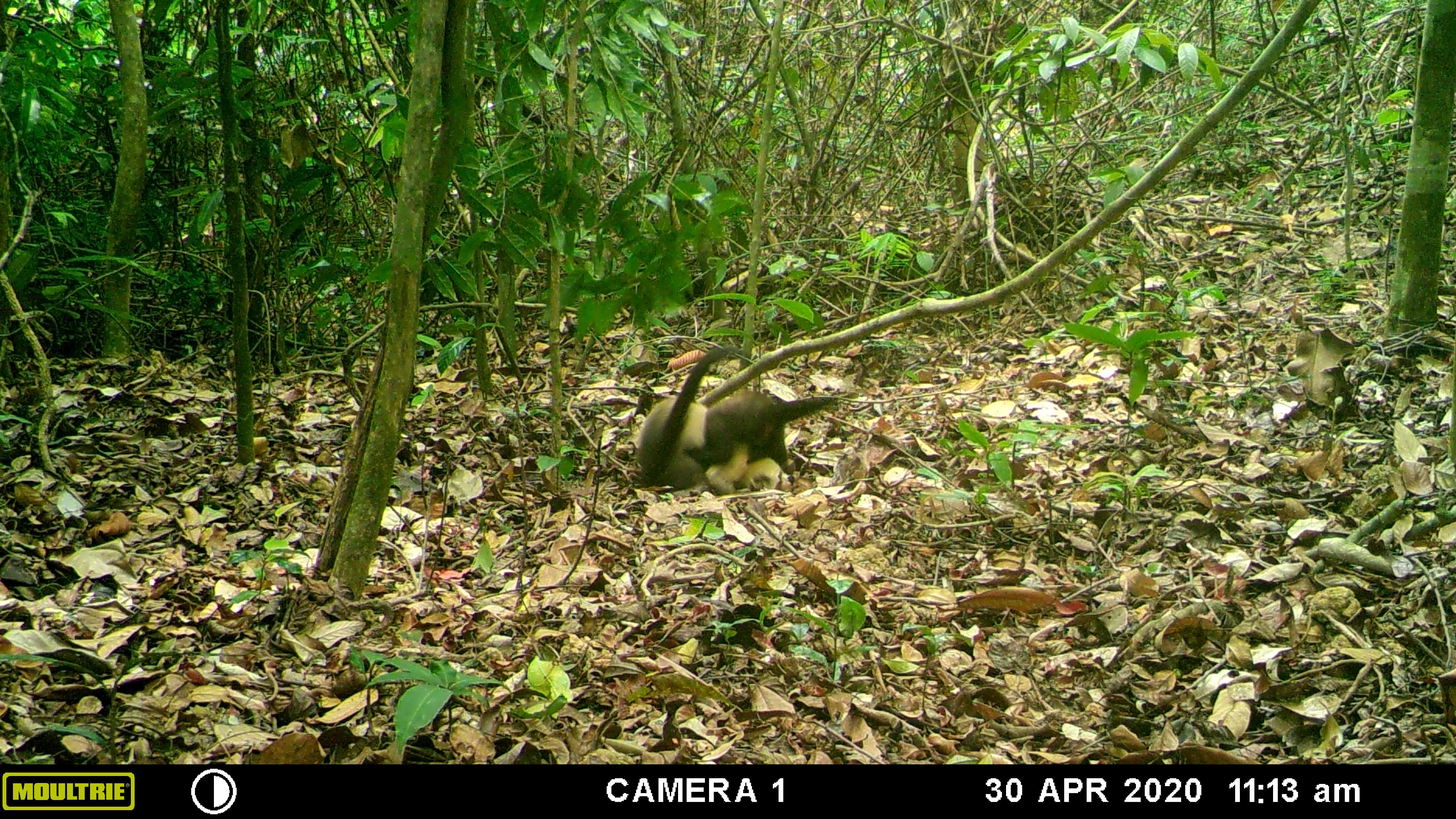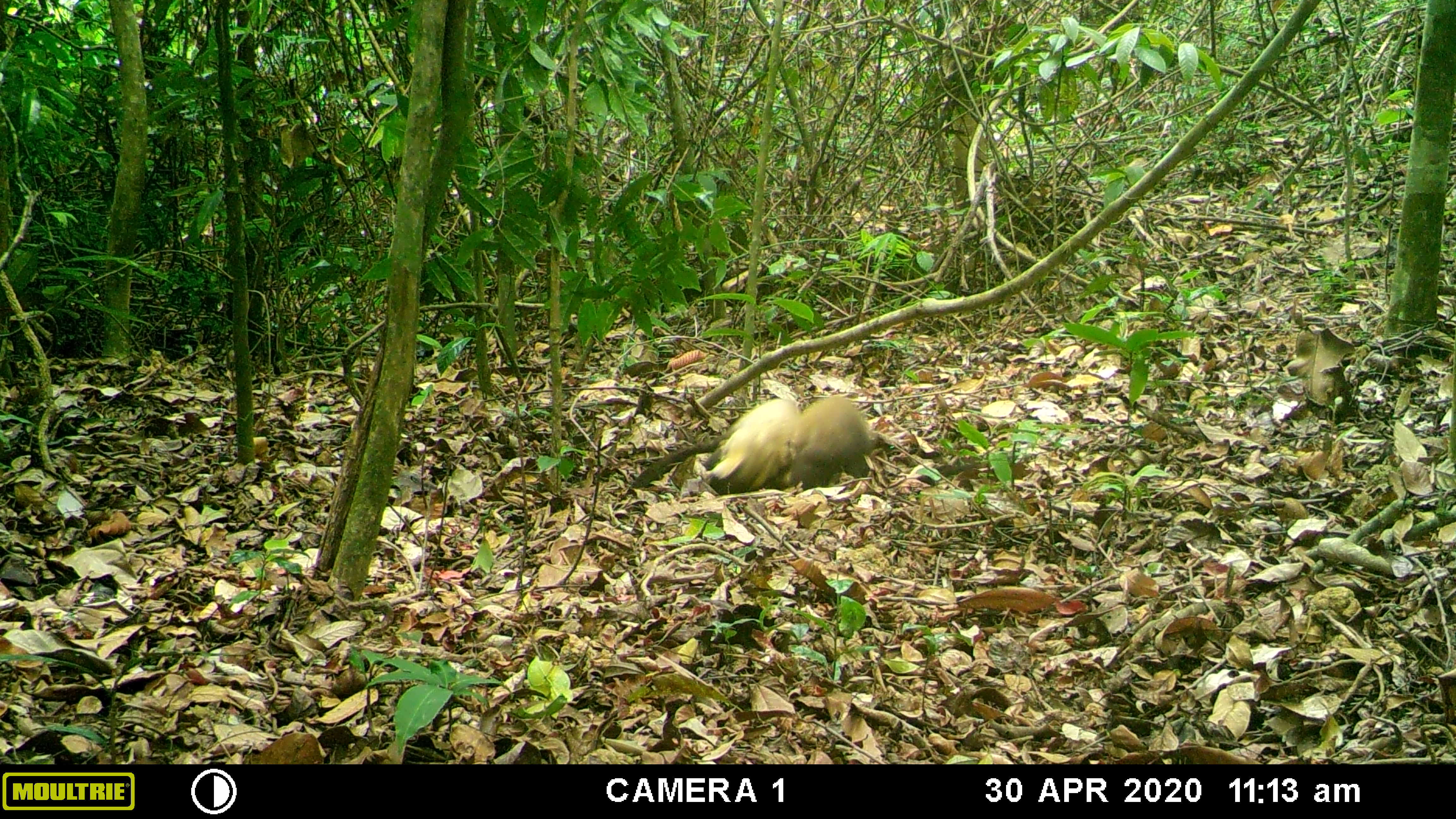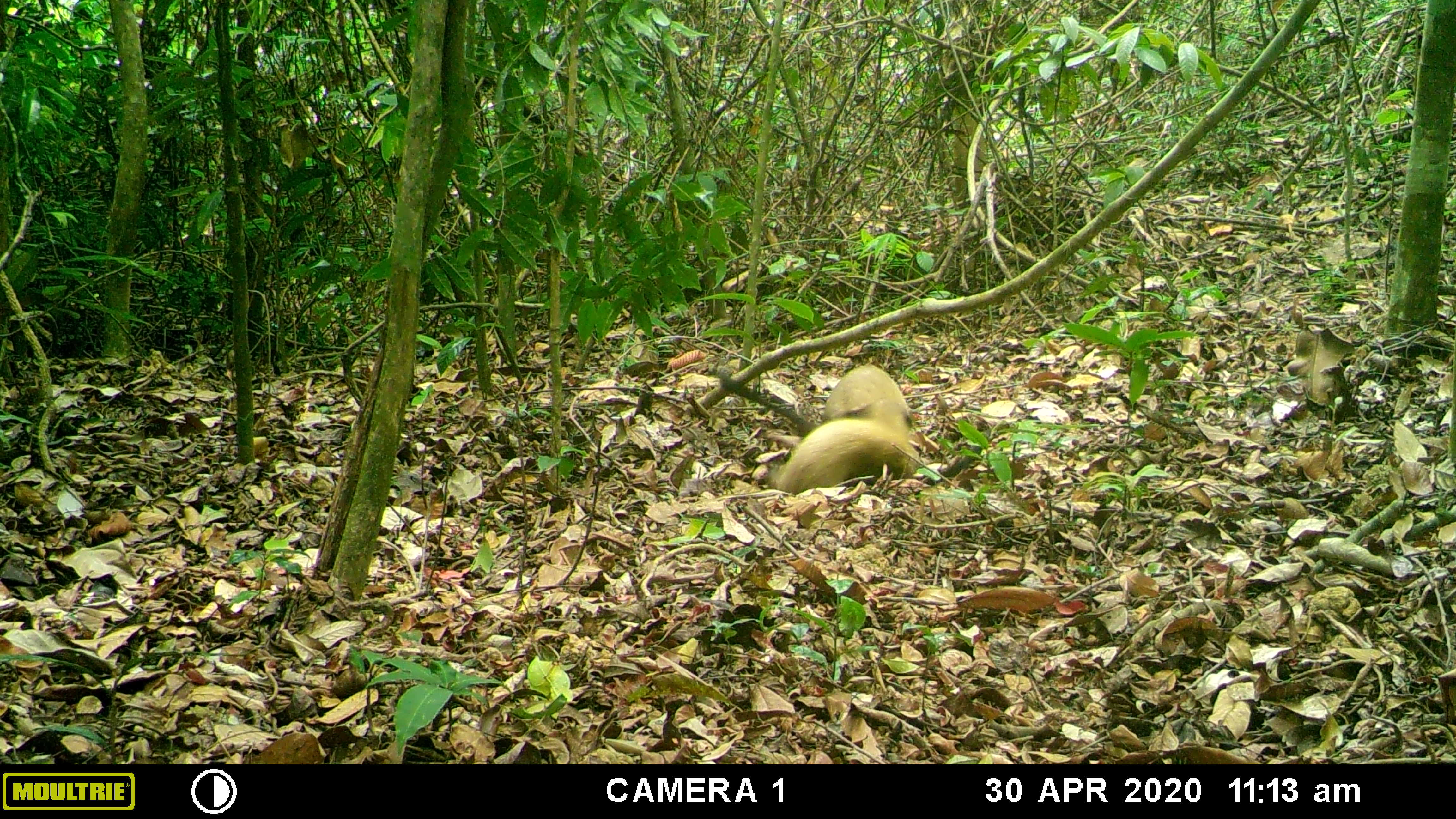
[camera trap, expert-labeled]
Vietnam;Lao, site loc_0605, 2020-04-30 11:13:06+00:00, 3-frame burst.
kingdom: Animalia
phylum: Chordata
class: Mammalia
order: Carnivora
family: Mustelidae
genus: Martes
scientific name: Martes flavigula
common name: yellow-throated marten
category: yellow throated marten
Yellow throated marten (yellow-throated marten) (Martes flavigula). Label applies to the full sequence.